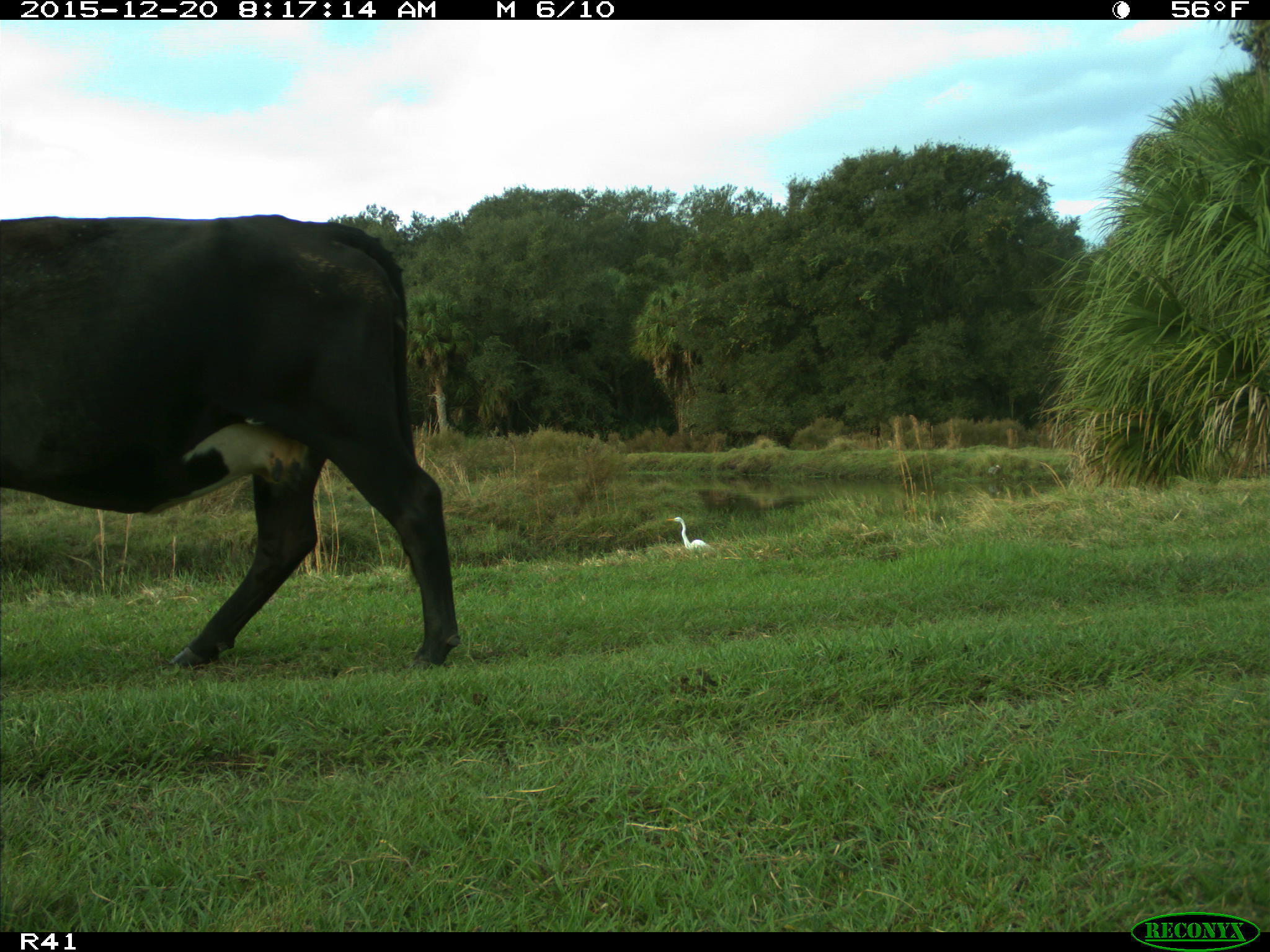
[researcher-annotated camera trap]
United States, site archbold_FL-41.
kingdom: Animalia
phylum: Chordata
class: Mammalia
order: Artiodactyla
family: Bovidae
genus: Bos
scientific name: Bos taurus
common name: domestic cow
Bos taurus (domestic cow).